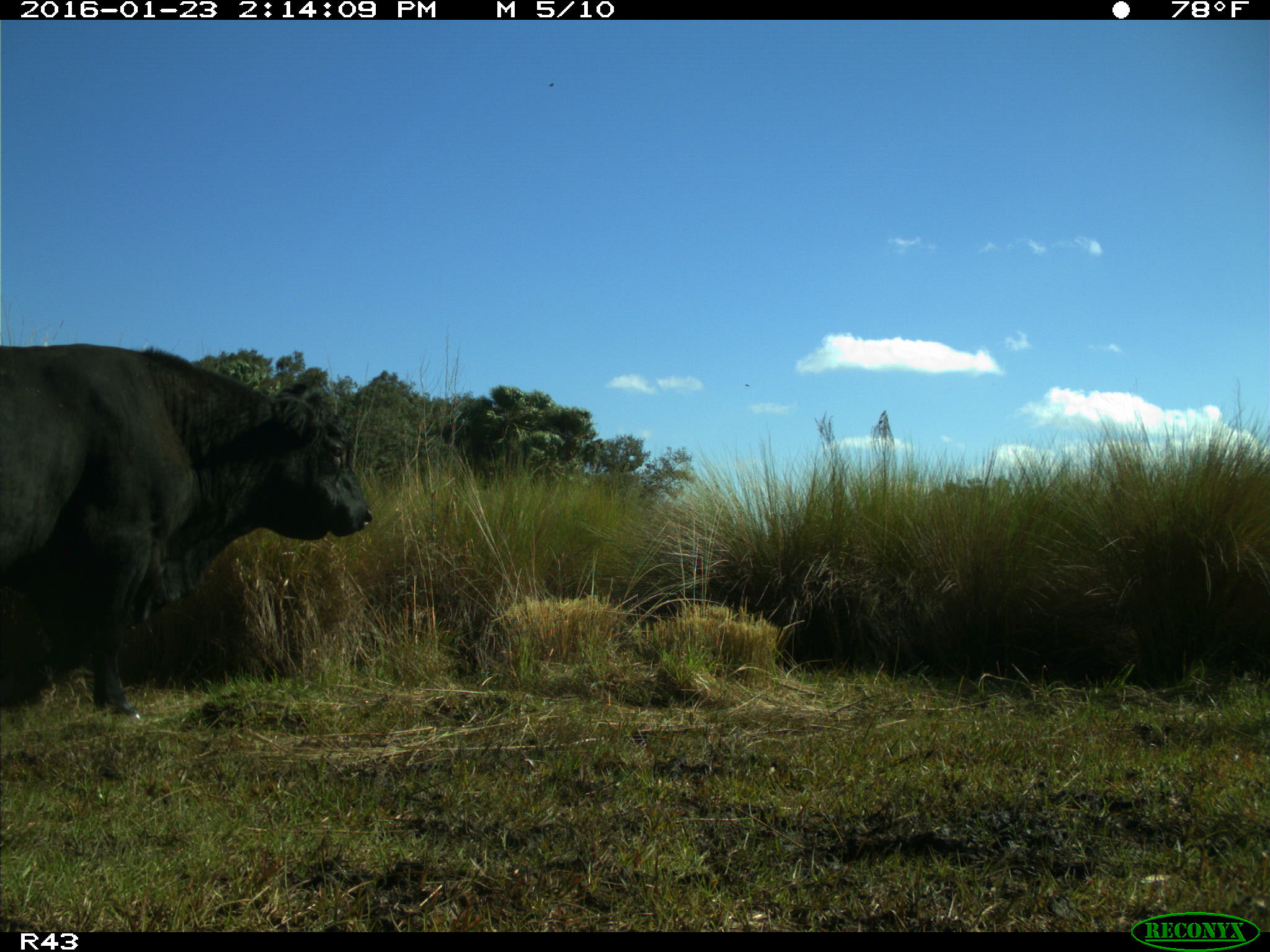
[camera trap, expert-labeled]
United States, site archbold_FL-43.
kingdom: Animalia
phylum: Chordata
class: Mammalia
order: Artiodactyla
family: Bovidae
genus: Bos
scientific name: Bos taurus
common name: domestic cow